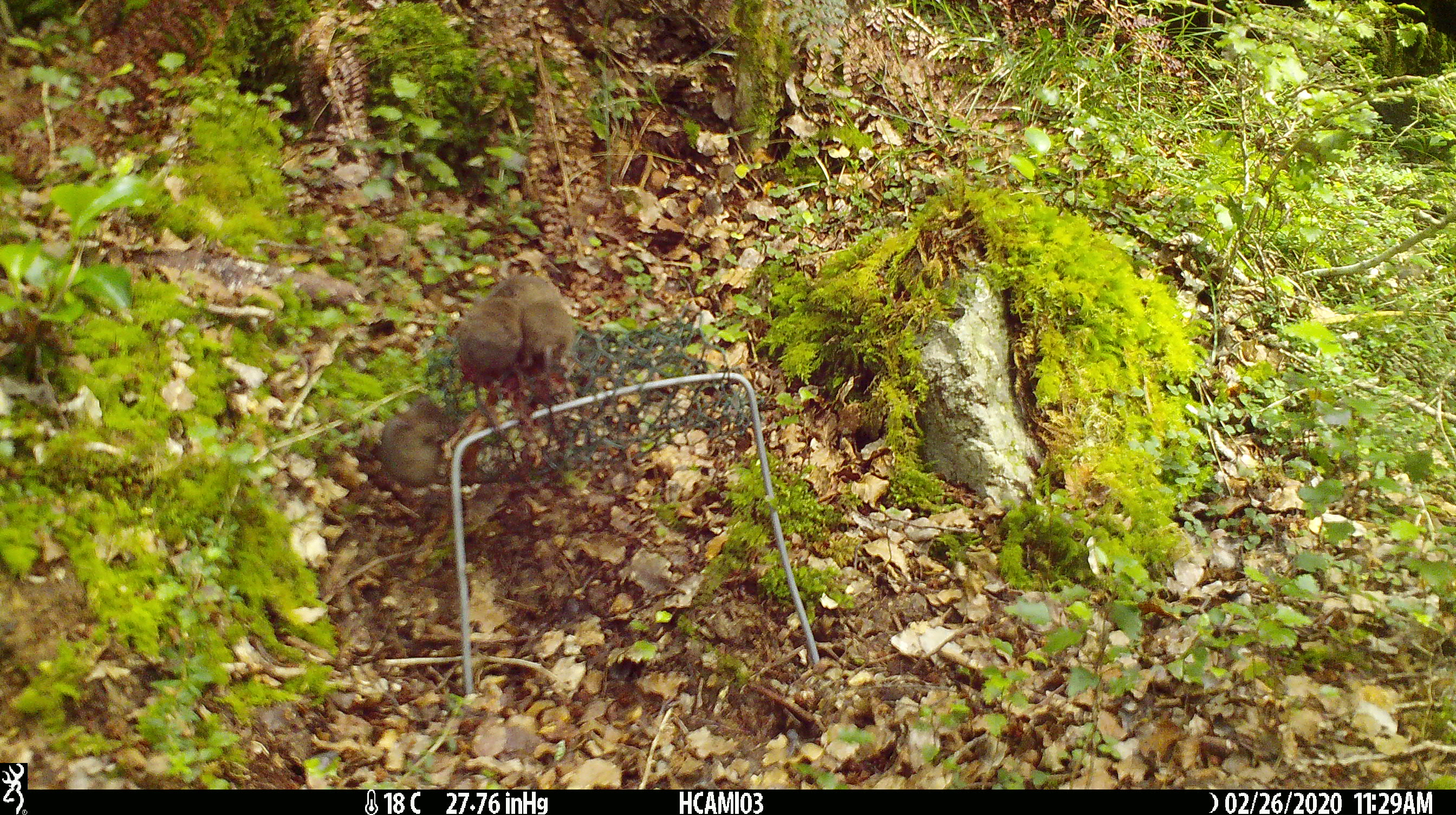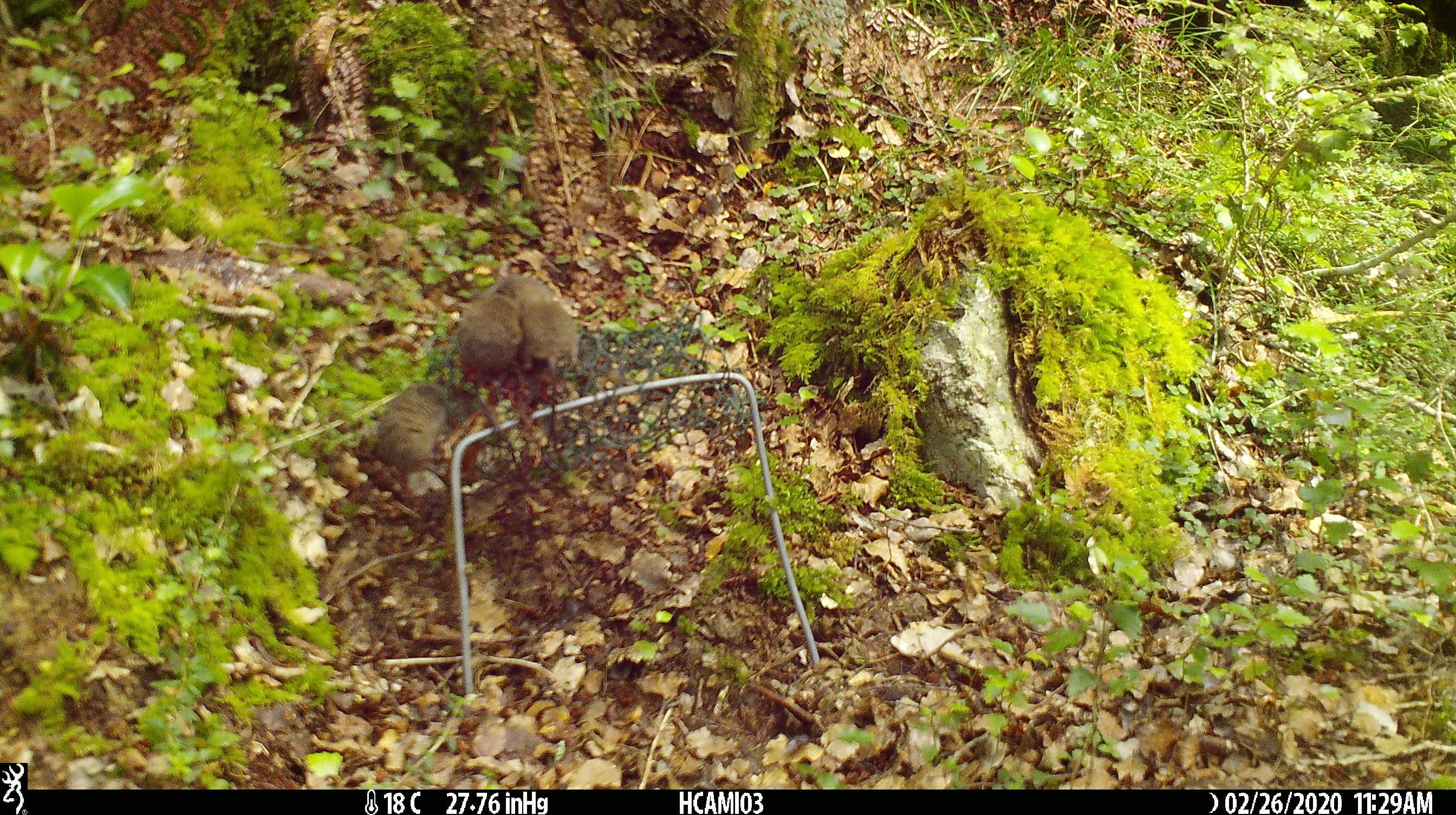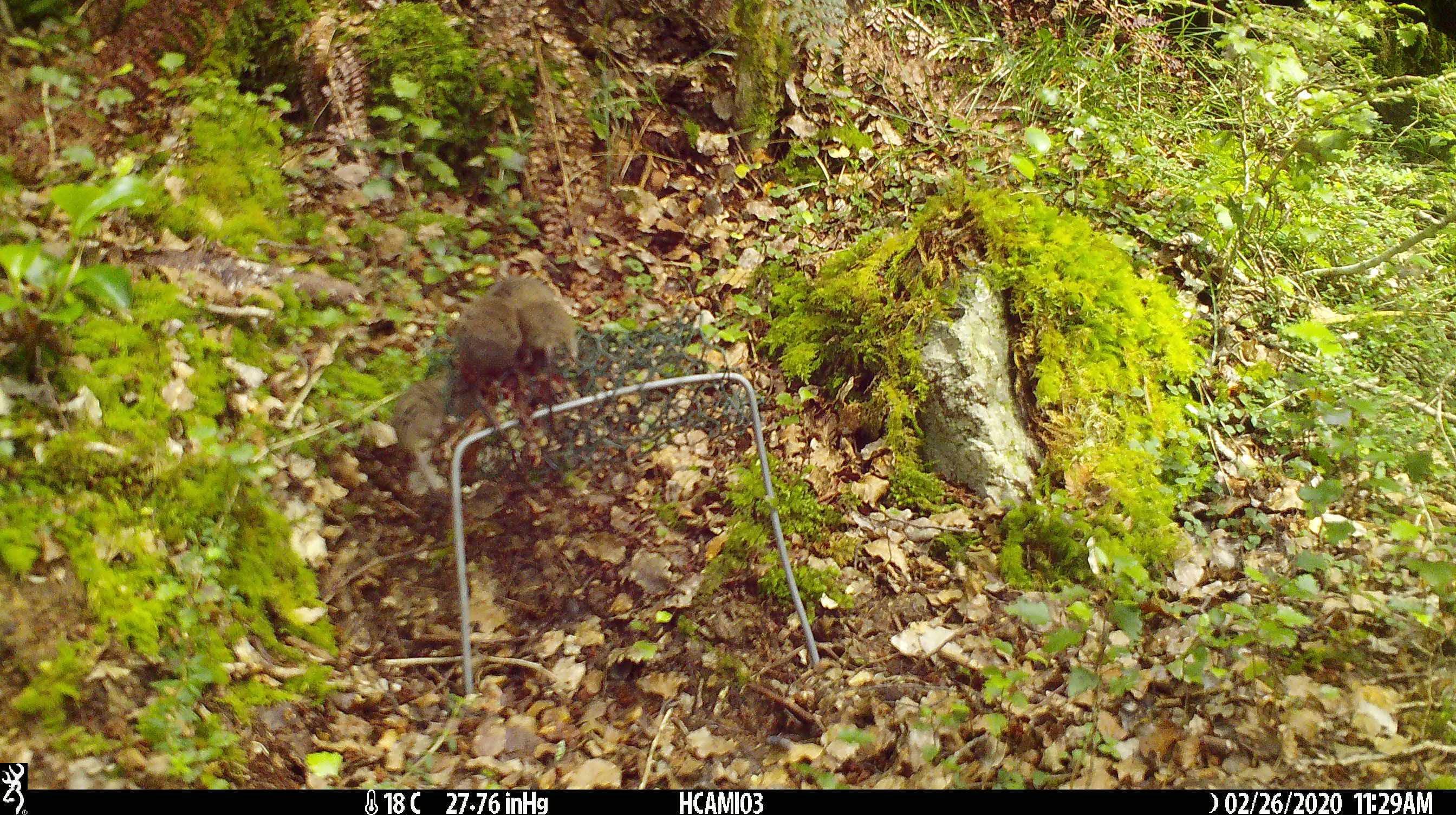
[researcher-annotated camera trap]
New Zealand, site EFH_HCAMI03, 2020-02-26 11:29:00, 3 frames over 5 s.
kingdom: Animalia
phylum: Chordata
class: Mammalia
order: Rodentia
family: Muridae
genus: Mus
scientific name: Mus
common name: mouse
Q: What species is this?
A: Mouse (Mus).